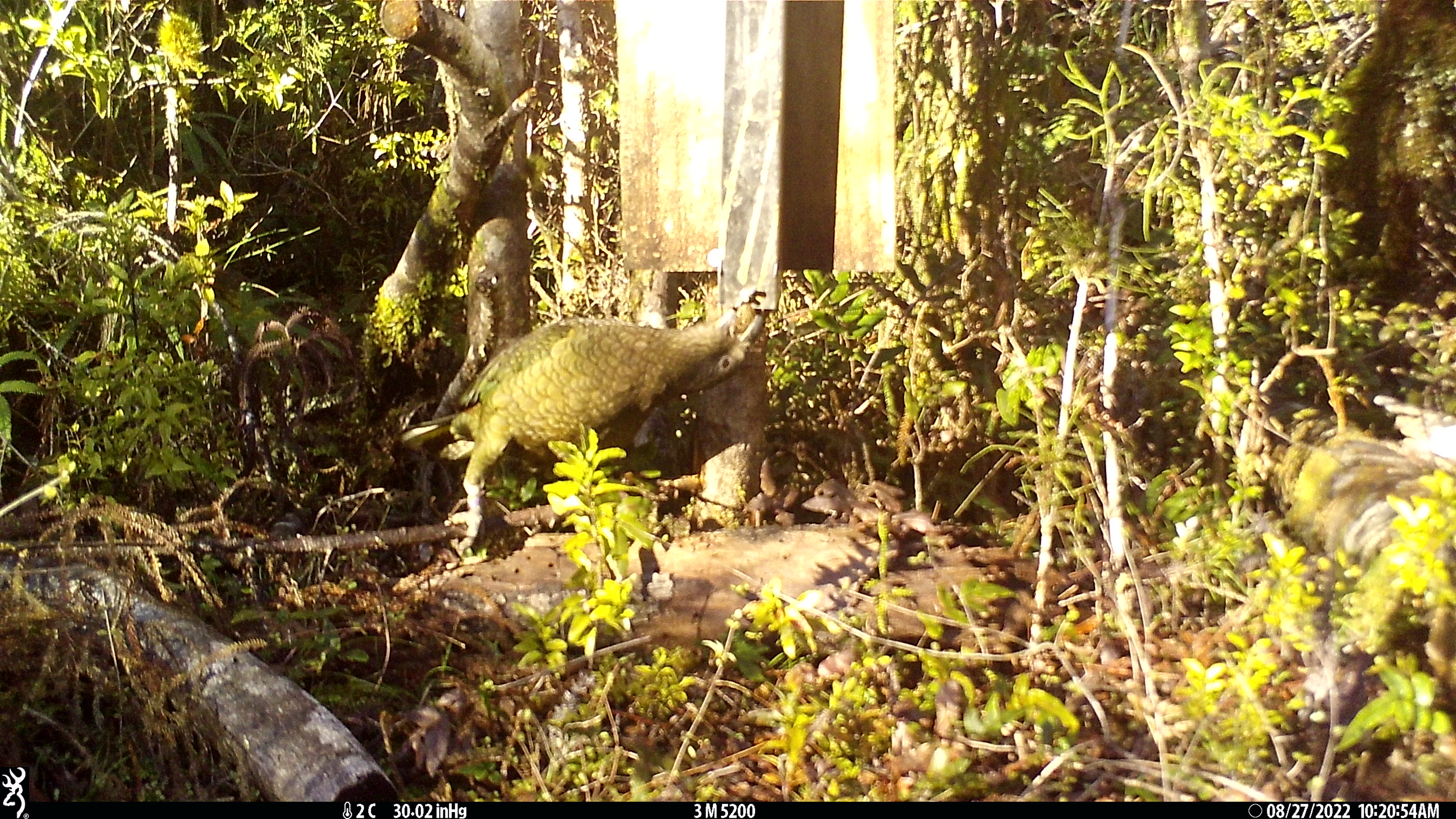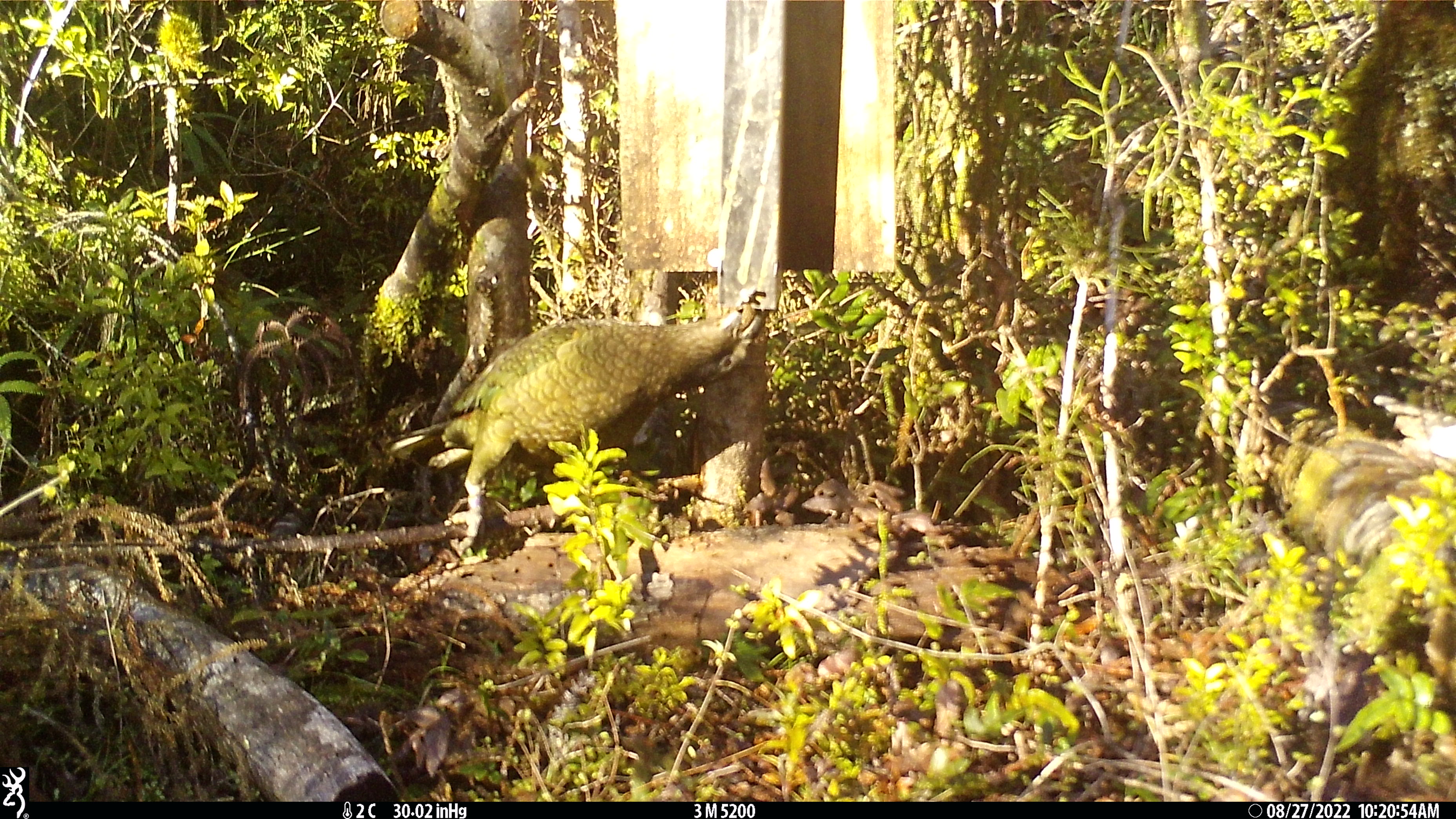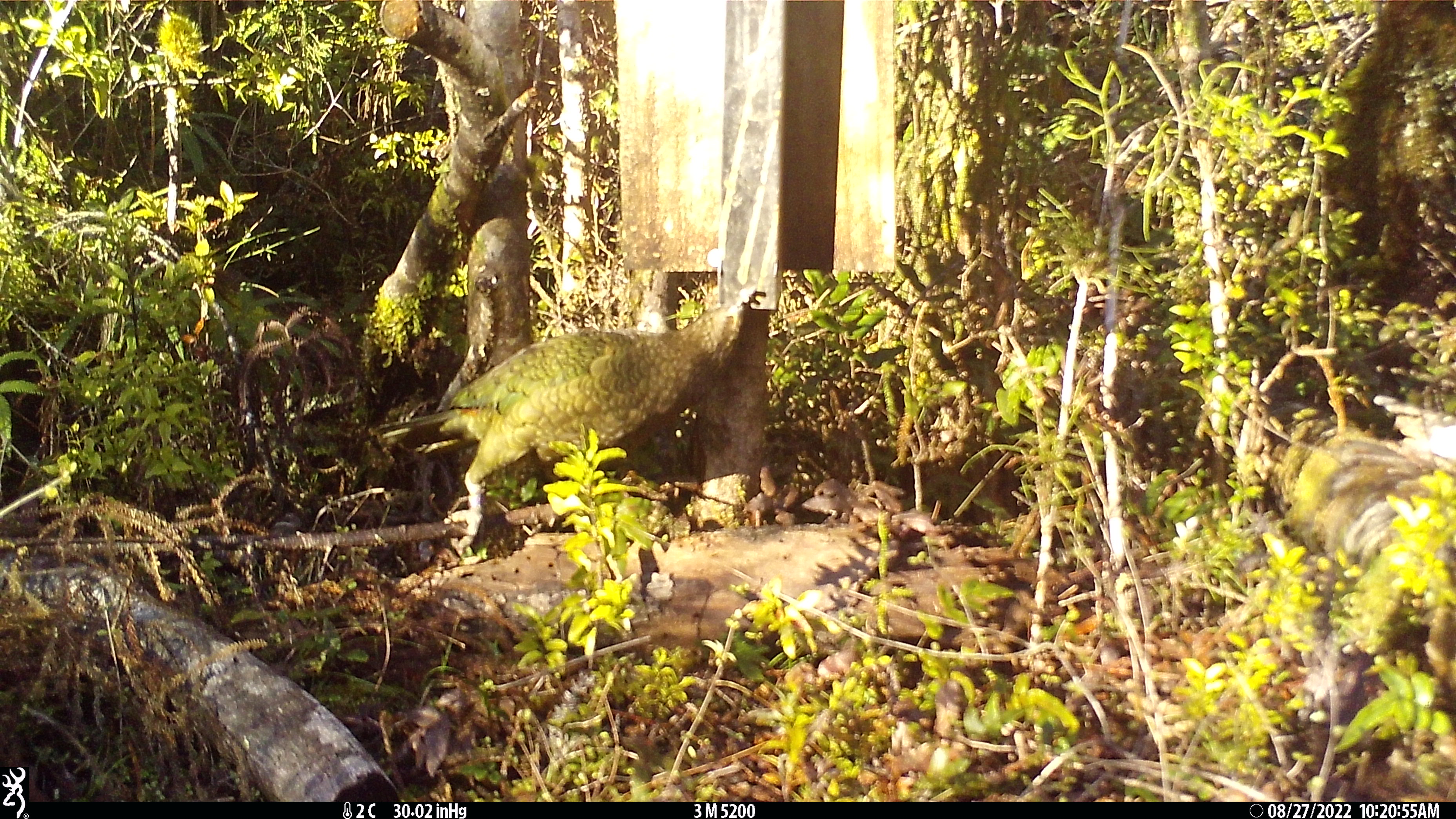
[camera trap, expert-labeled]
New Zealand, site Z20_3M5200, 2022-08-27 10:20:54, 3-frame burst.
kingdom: Animalia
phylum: Chordata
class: Aves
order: Psittaciformes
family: Strigopidae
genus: Nestor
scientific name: Nestor notabilis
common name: kea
Kea (Nestor notabilis).